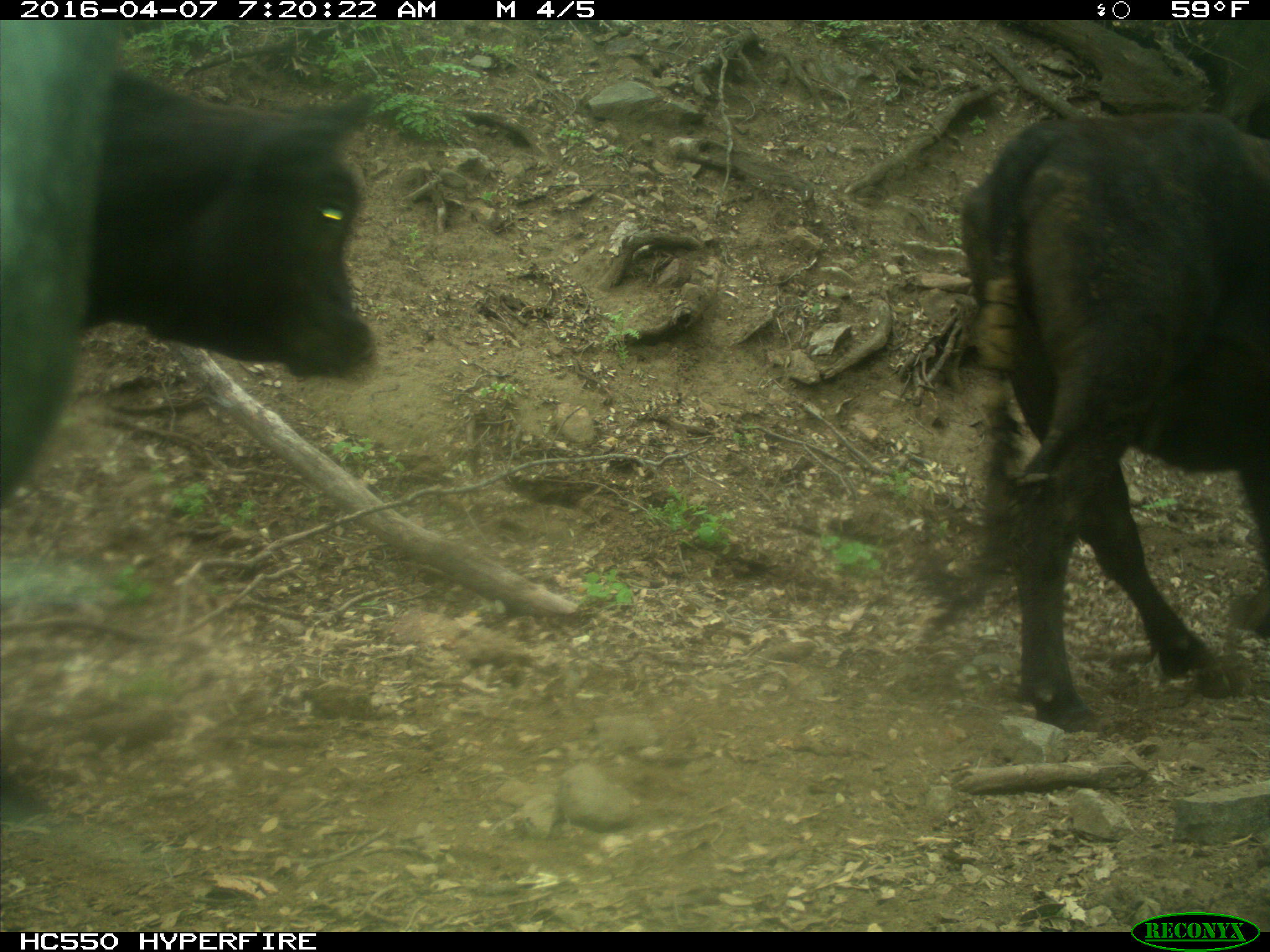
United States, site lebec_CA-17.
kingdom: Animalia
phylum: Chordata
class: Mammalia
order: Artiodactyla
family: Bovidae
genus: Bos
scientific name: Bos taurus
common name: domestic cow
Bos taurus (domestic cow).